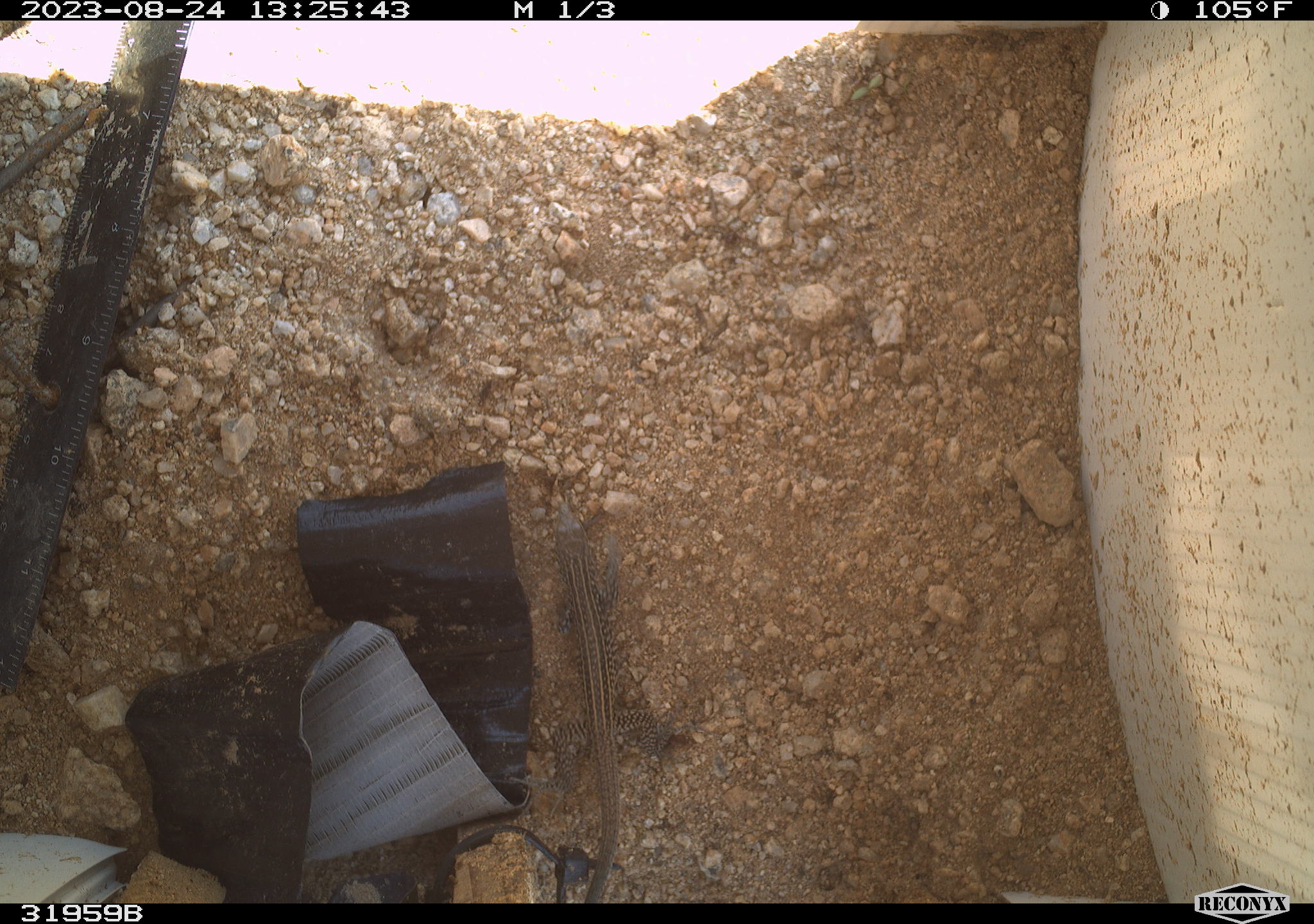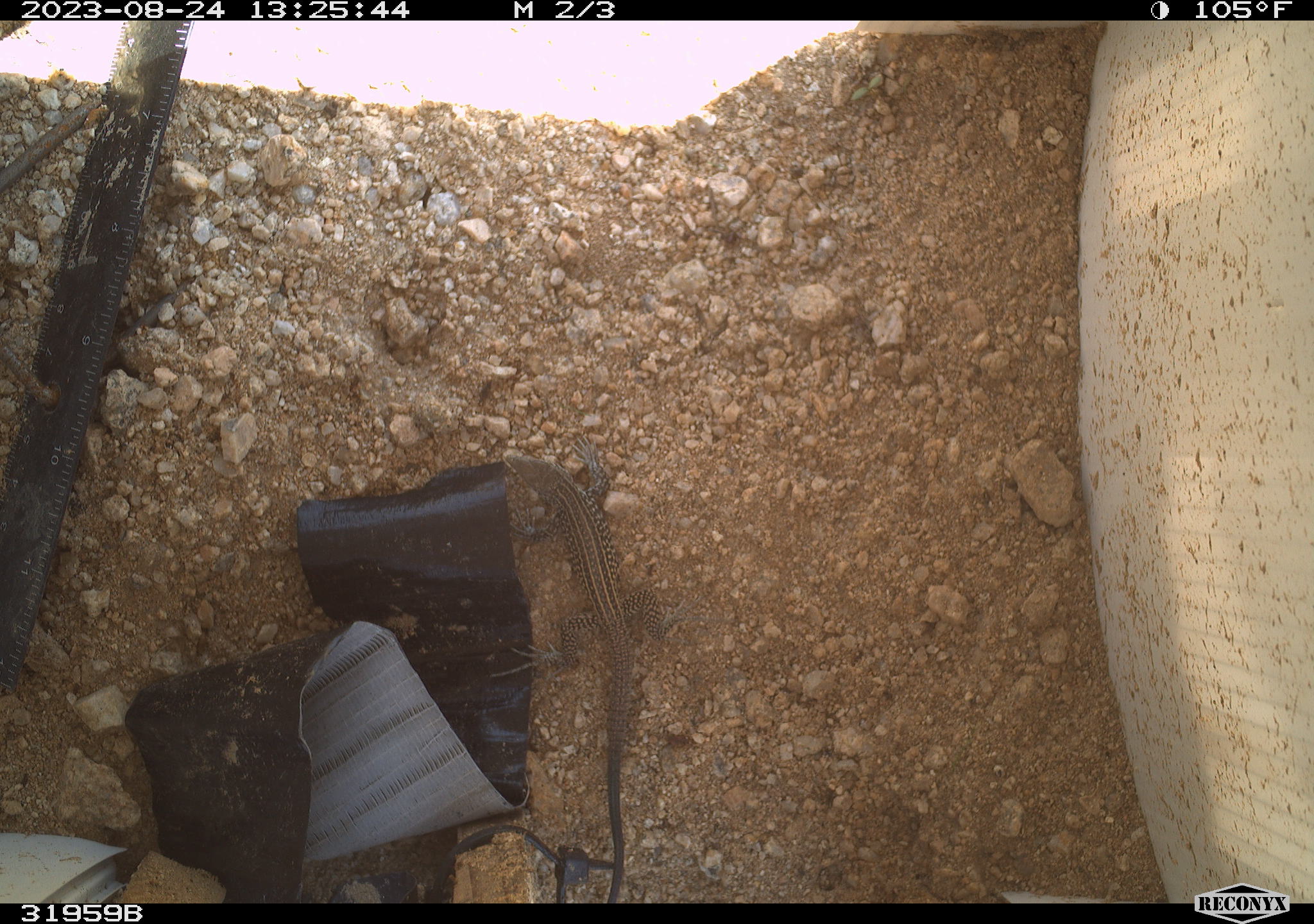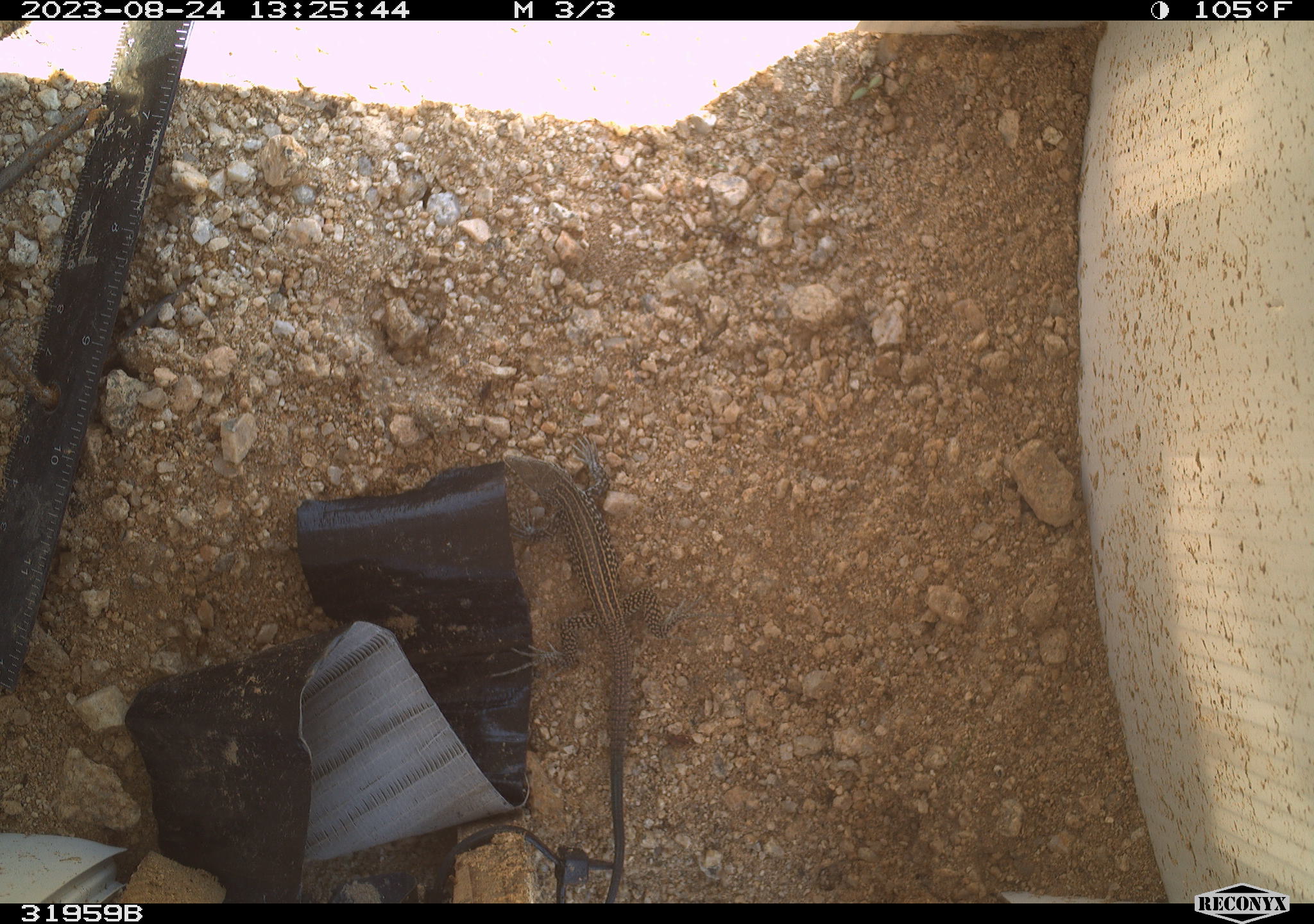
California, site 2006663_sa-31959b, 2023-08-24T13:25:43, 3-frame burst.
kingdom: Animalia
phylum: Chordata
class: Reptilia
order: Squamata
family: Teiidae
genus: Aspidoscelis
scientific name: Aspidoscelis tigris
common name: western whiptail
Western whiptail (Aspidoscelis tigris).